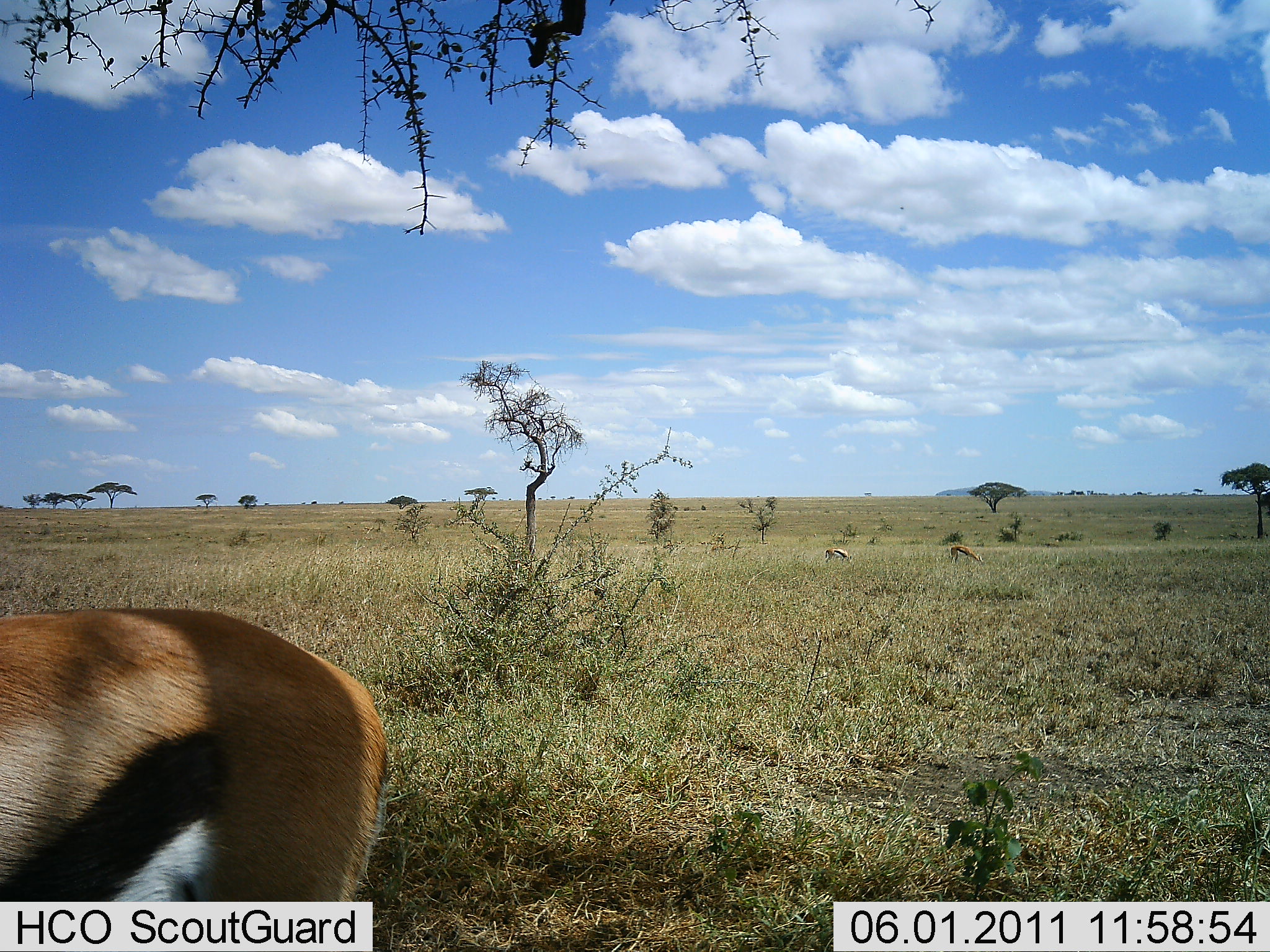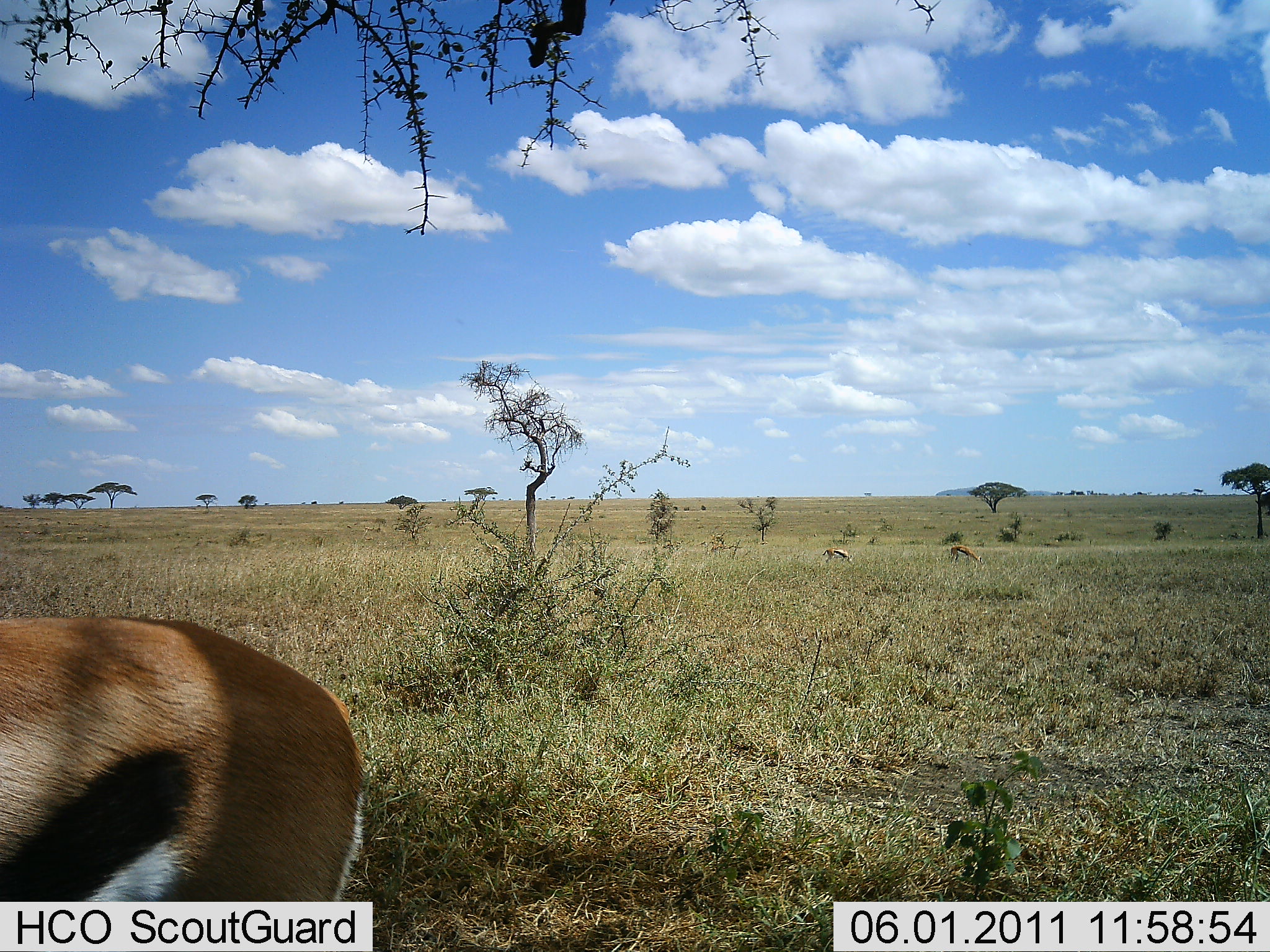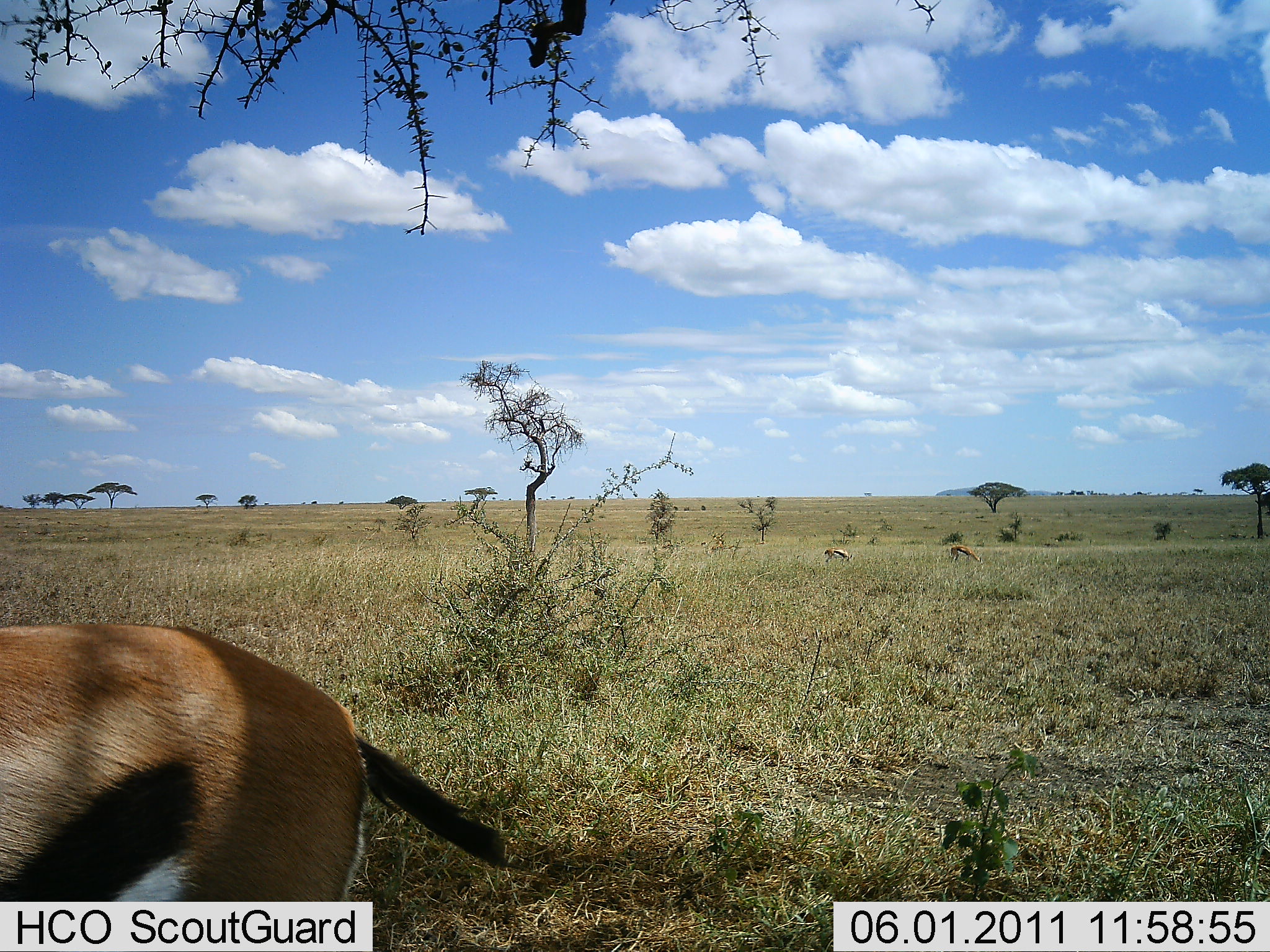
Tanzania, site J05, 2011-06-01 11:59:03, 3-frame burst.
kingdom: Animalia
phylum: Chordata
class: Mammalia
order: Artiodactyla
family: Bovidae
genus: Eudorcas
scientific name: Eudorcas thomsonii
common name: thomson's gazelle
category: gazellethomsons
Gazellethomsons (thomson's gazelle) (Eudorcas thomsonii), count 3. Behavior (volunteer vote fractions): standing 73%, resting 0%, moving 18%, interacting 0%. Young present (vote fraction): 0%. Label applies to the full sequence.